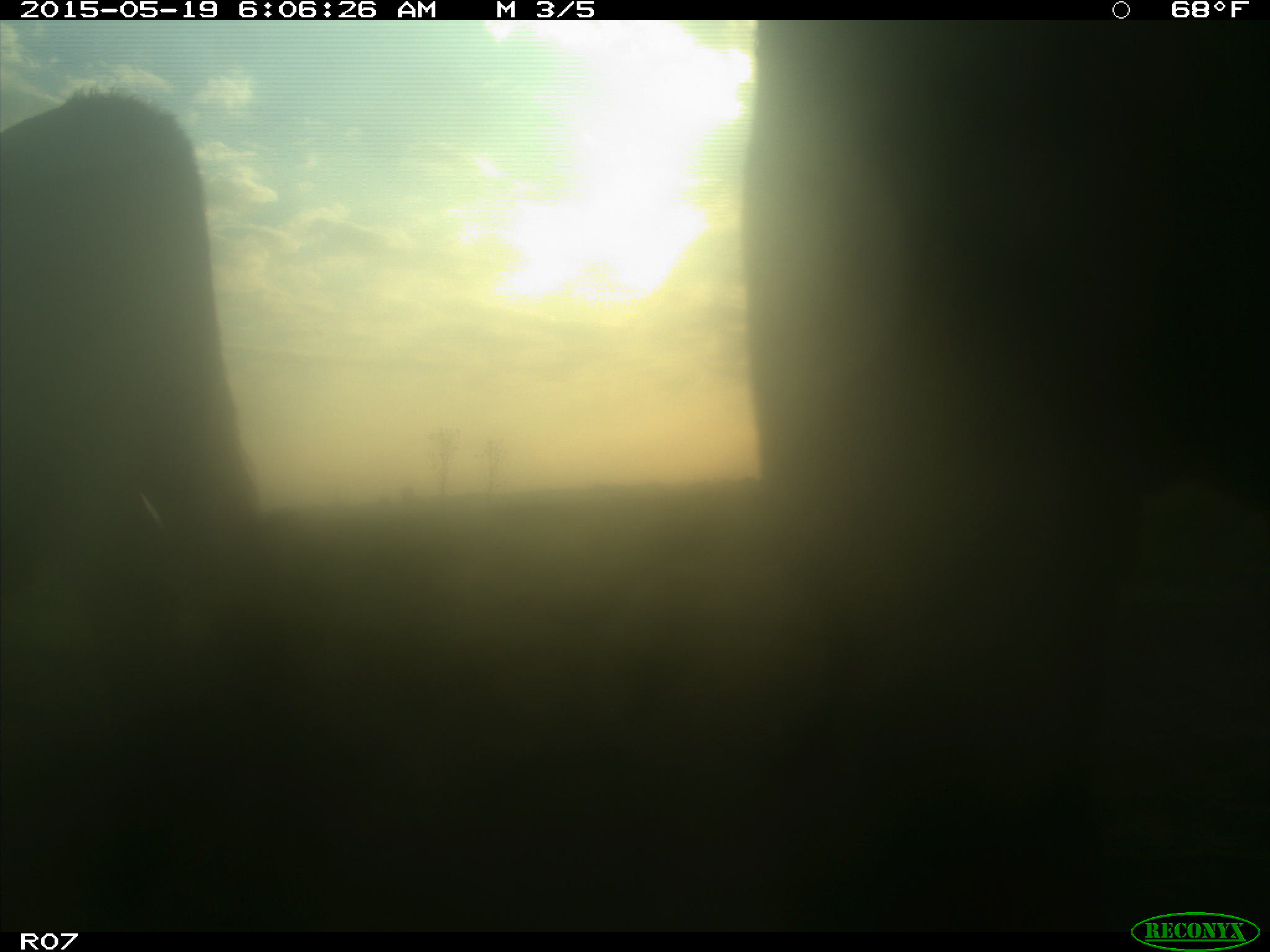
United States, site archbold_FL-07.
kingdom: Animalia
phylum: Chordata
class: Mammalia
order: Artiodactyla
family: Bovidae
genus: Bos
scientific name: Bos taurus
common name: domestic cow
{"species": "Bos taurus (domestic cow)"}